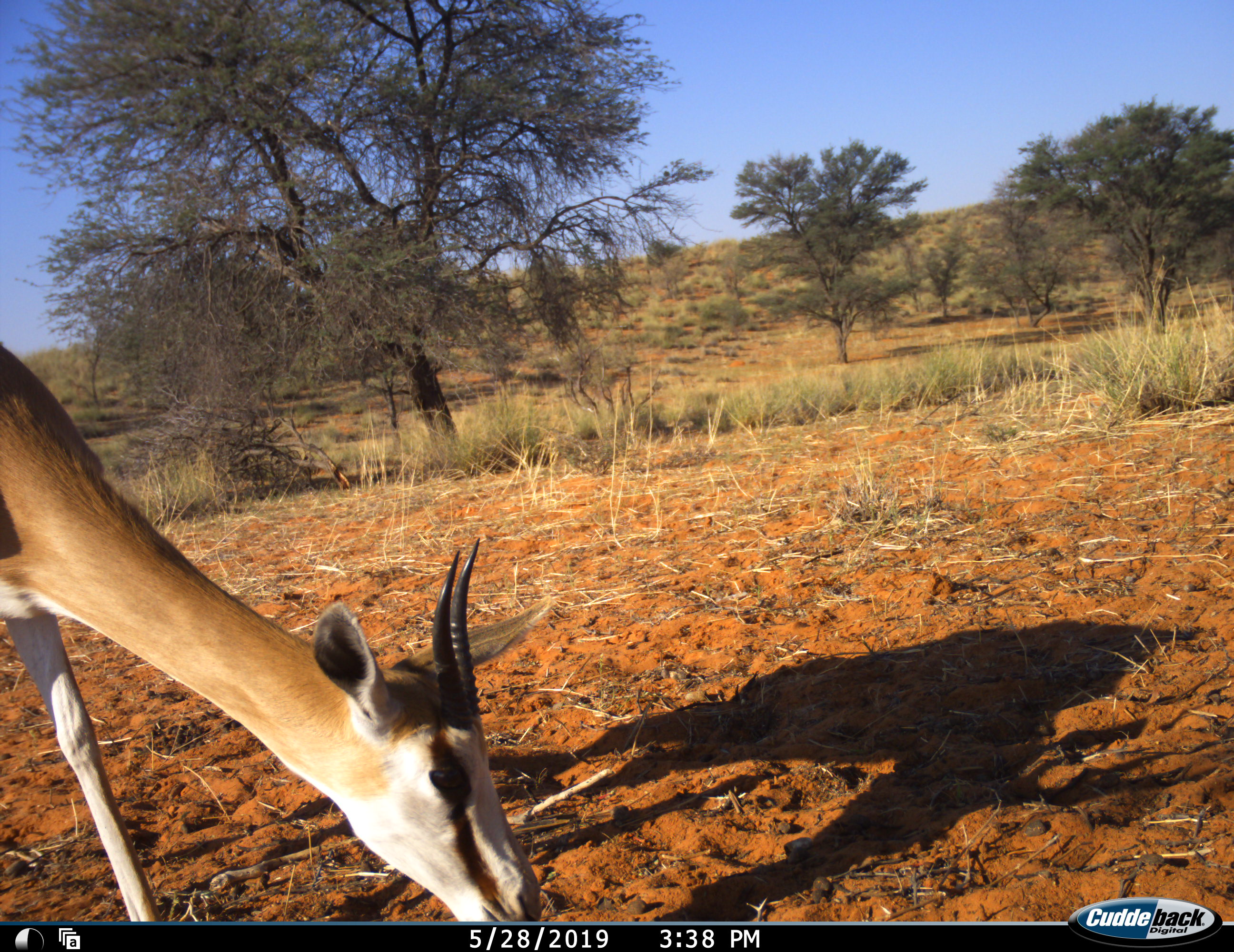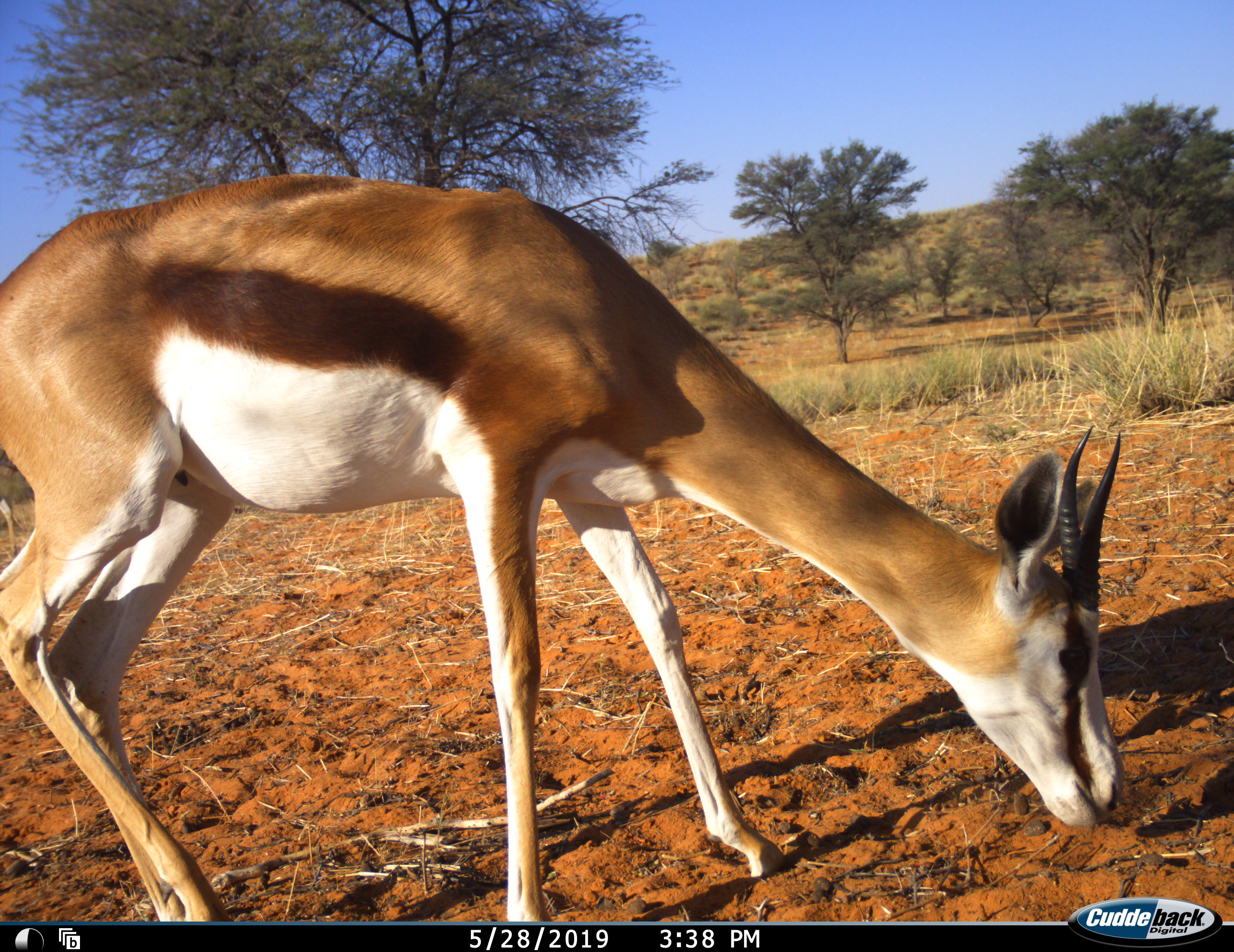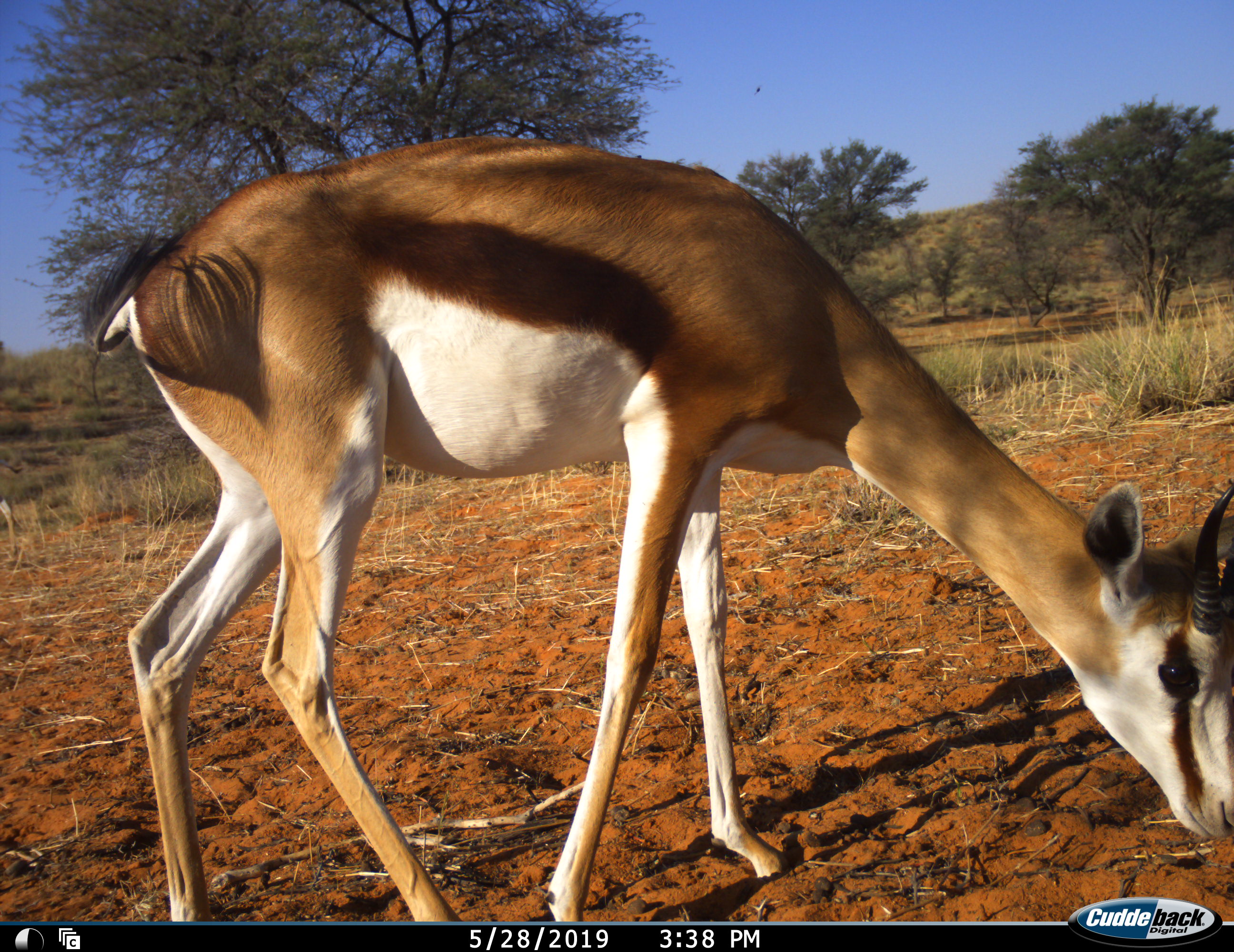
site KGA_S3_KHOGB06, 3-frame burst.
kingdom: Animalia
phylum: Chordata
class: Mammalia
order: Artiodactyla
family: Bovidae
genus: Antidorcas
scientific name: Antidorcas marsupialis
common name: springbok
Springbok (Antidorcas marsupialis), count 1. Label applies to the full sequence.